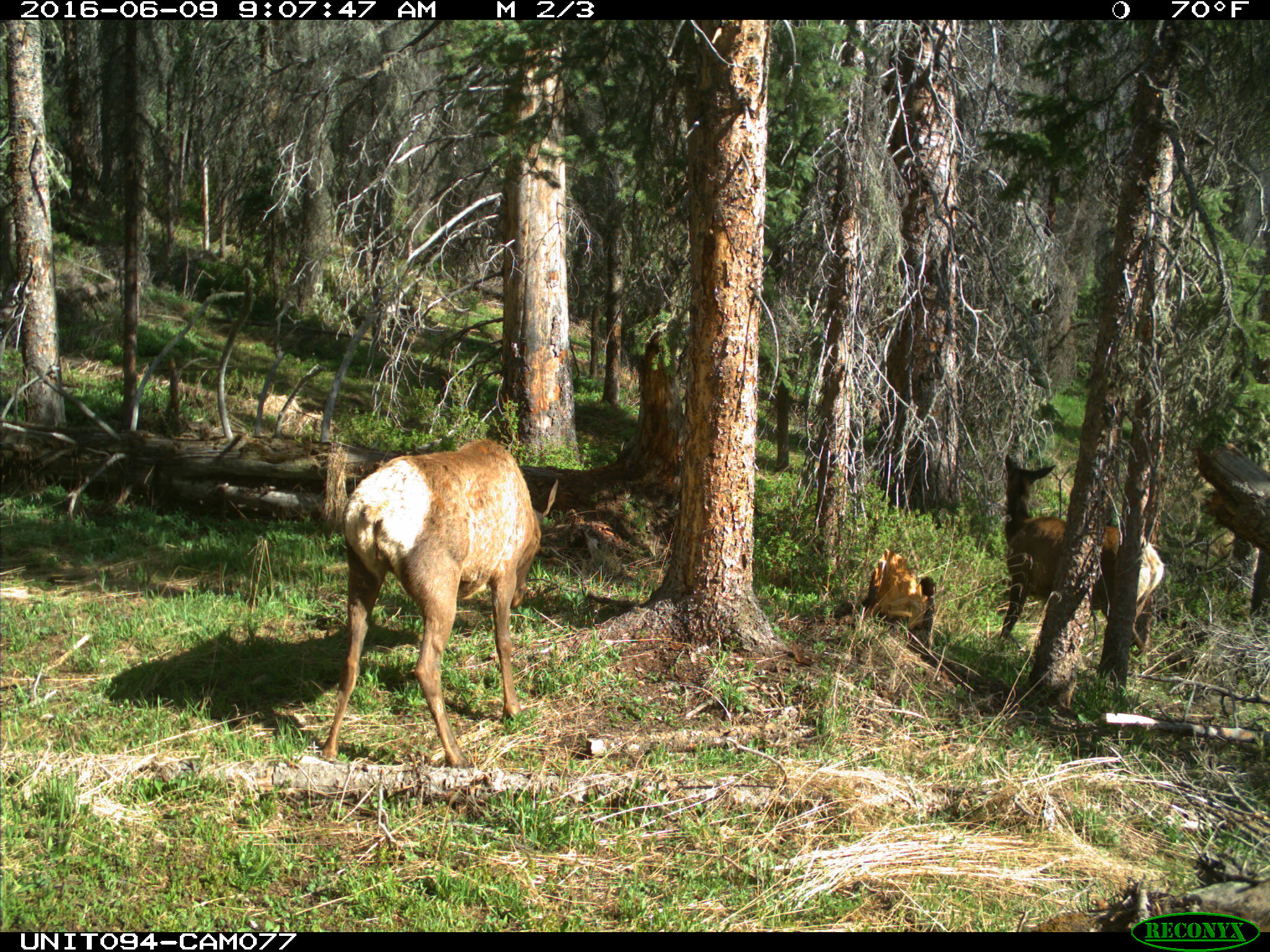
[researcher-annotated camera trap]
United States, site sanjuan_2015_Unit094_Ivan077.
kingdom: Animalia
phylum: Chordata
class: Mammalia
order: Artiodactyla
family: Cervidae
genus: Cervus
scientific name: Cervus elaphus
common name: red deer